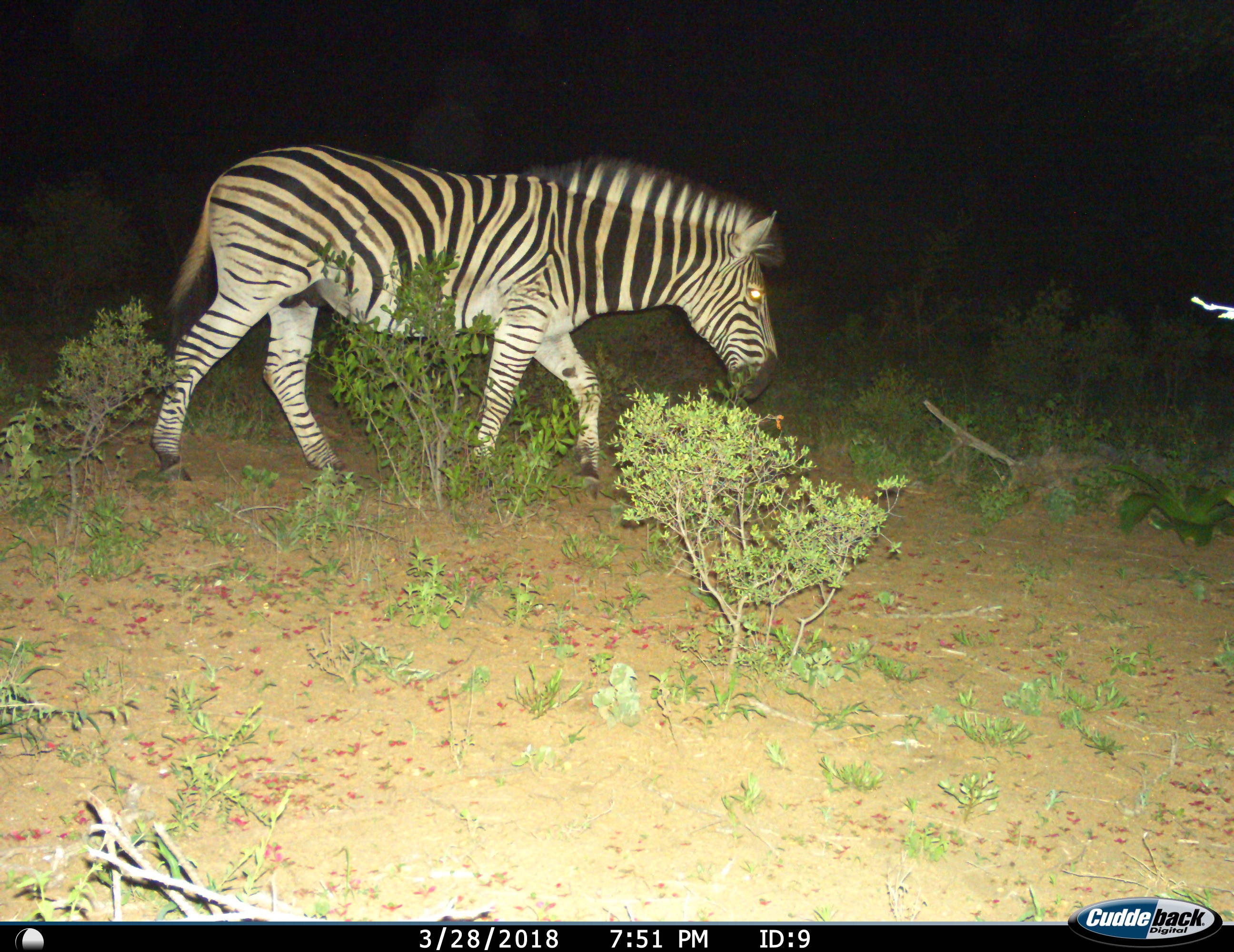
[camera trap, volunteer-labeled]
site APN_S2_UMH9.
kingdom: Animalia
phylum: Chordata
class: Mammalia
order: Perissodactyla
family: Equidae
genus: Equus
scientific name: Equus quagga burchellii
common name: burchell's zebra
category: zebraburchells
Zebraburchells (burchell's zebra) (Equus quagga burchellii), count 1. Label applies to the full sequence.